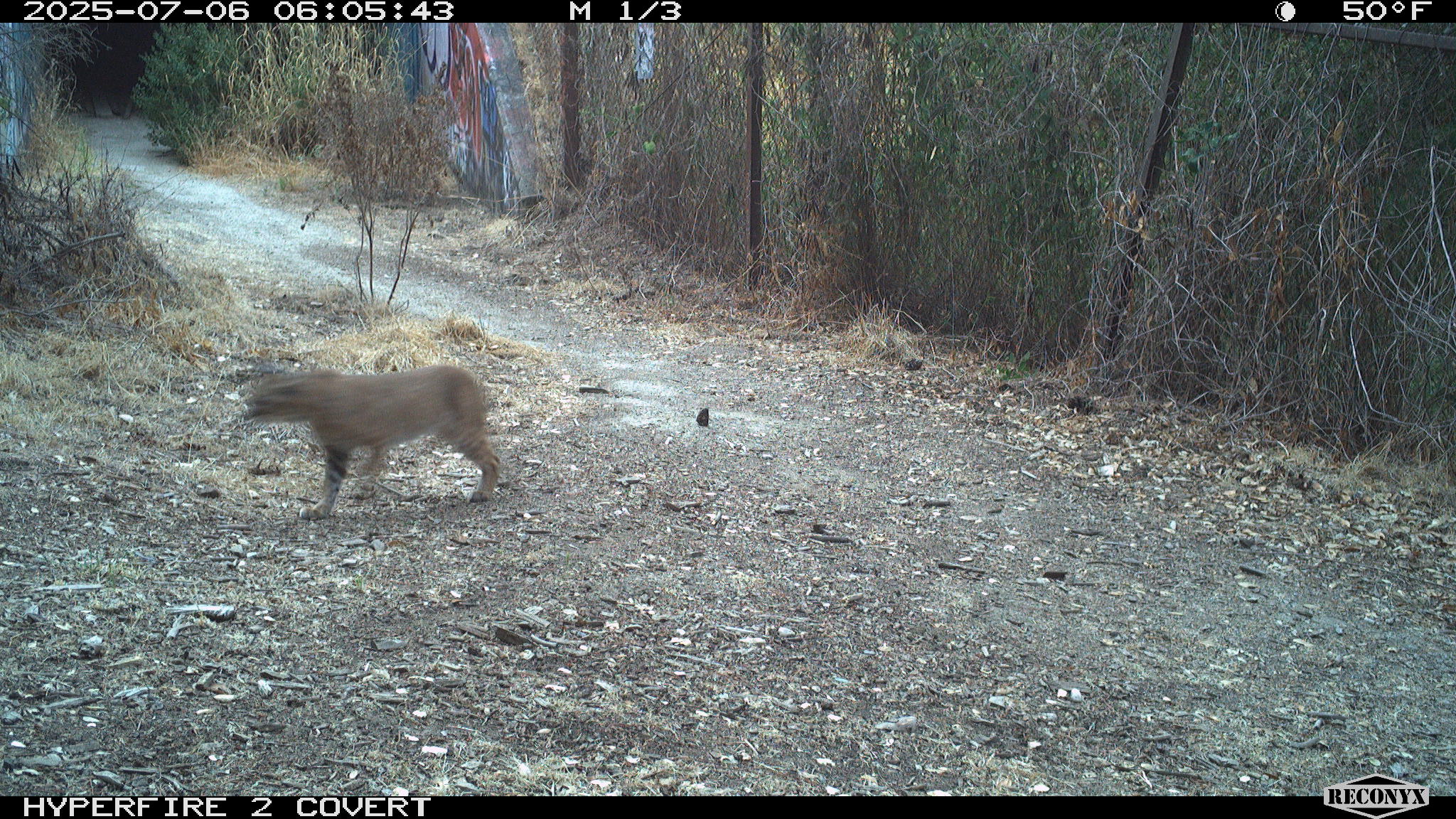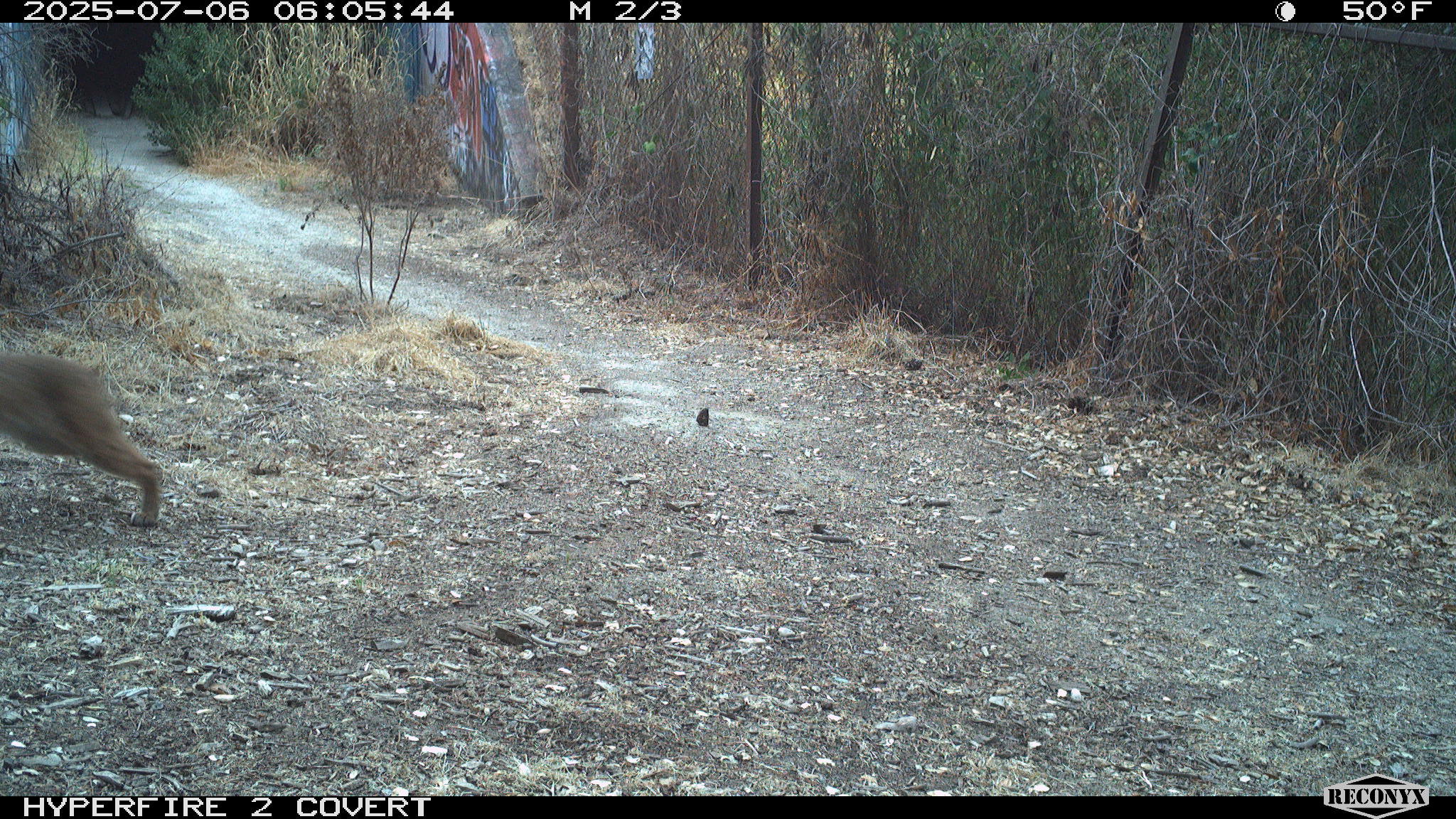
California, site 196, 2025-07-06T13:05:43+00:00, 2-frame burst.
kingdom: Animalia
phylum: Chordata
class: Mammalia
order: Carnivora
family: Felidae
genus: Lynx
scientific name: Lynx rufus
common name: bobcat